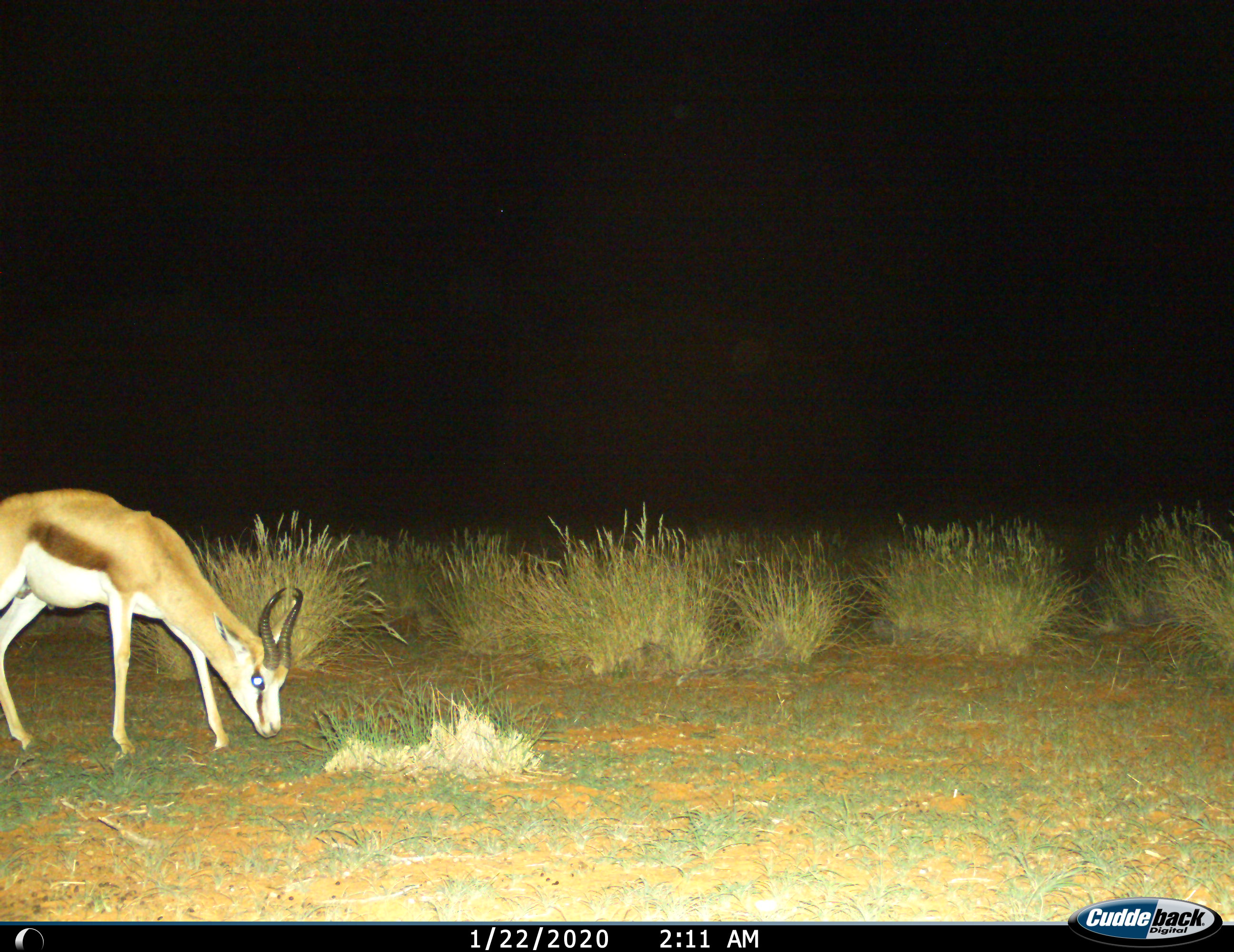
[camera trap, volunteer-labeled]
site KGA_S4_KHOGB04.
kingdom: Animalia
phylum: Chordata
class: Mammalia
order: Artiodactyla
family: Bovidae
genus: Antidorcas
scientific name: Antidorcas marsupialis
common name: springbok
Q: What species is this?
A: Springbok (Antidorcas marsupialis).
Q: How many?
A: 1.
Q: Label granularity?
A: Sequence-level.